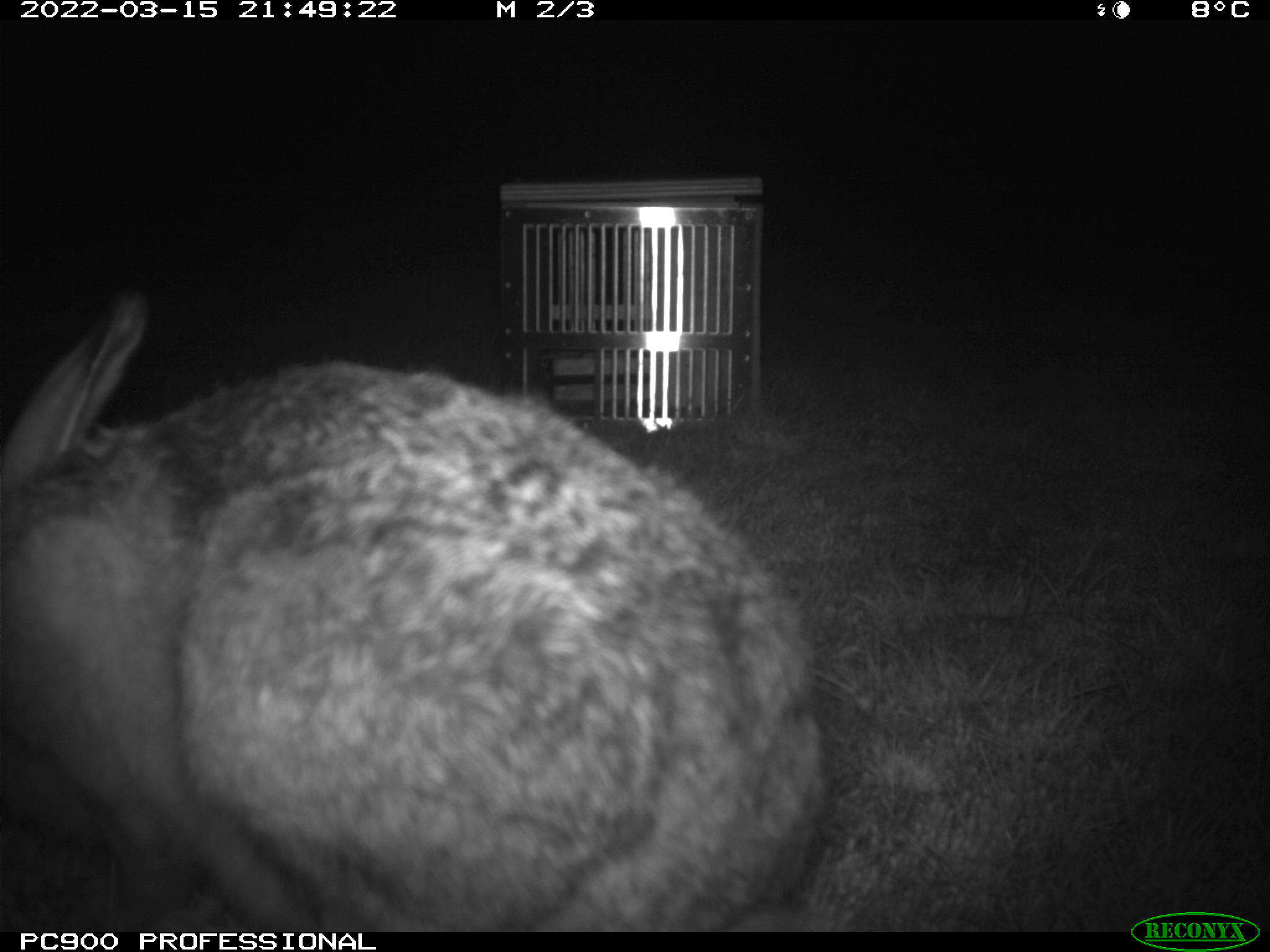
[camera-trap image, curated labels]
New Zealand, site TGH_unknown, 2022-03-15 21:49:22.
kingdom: Animalia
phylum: Chordata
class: Mammalia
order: Lagomorpha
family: Leporidae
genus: Lepus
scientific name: Lepus europaeus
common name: brown hare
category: hare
Hare (brown hare) (Lepus europaeus).